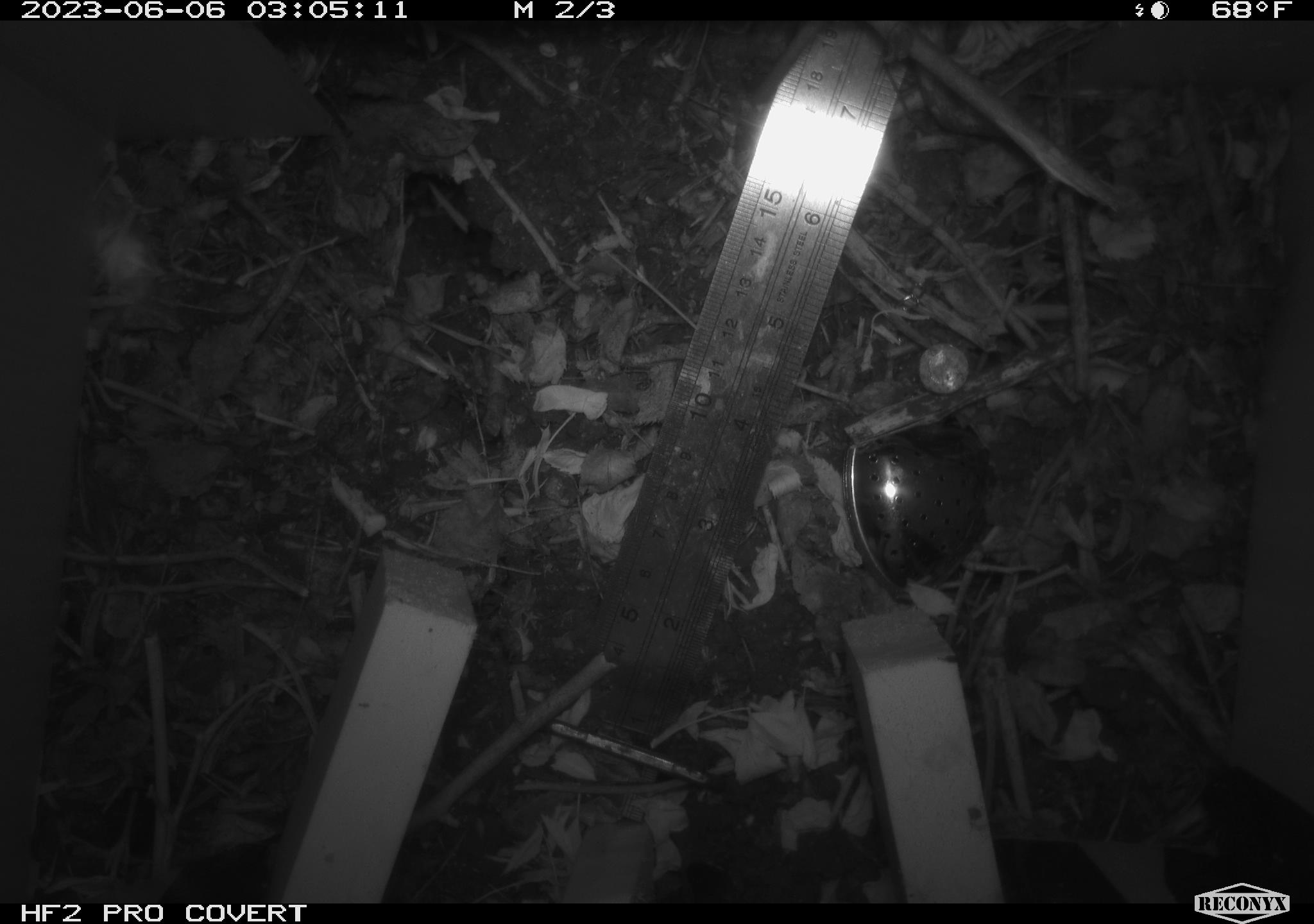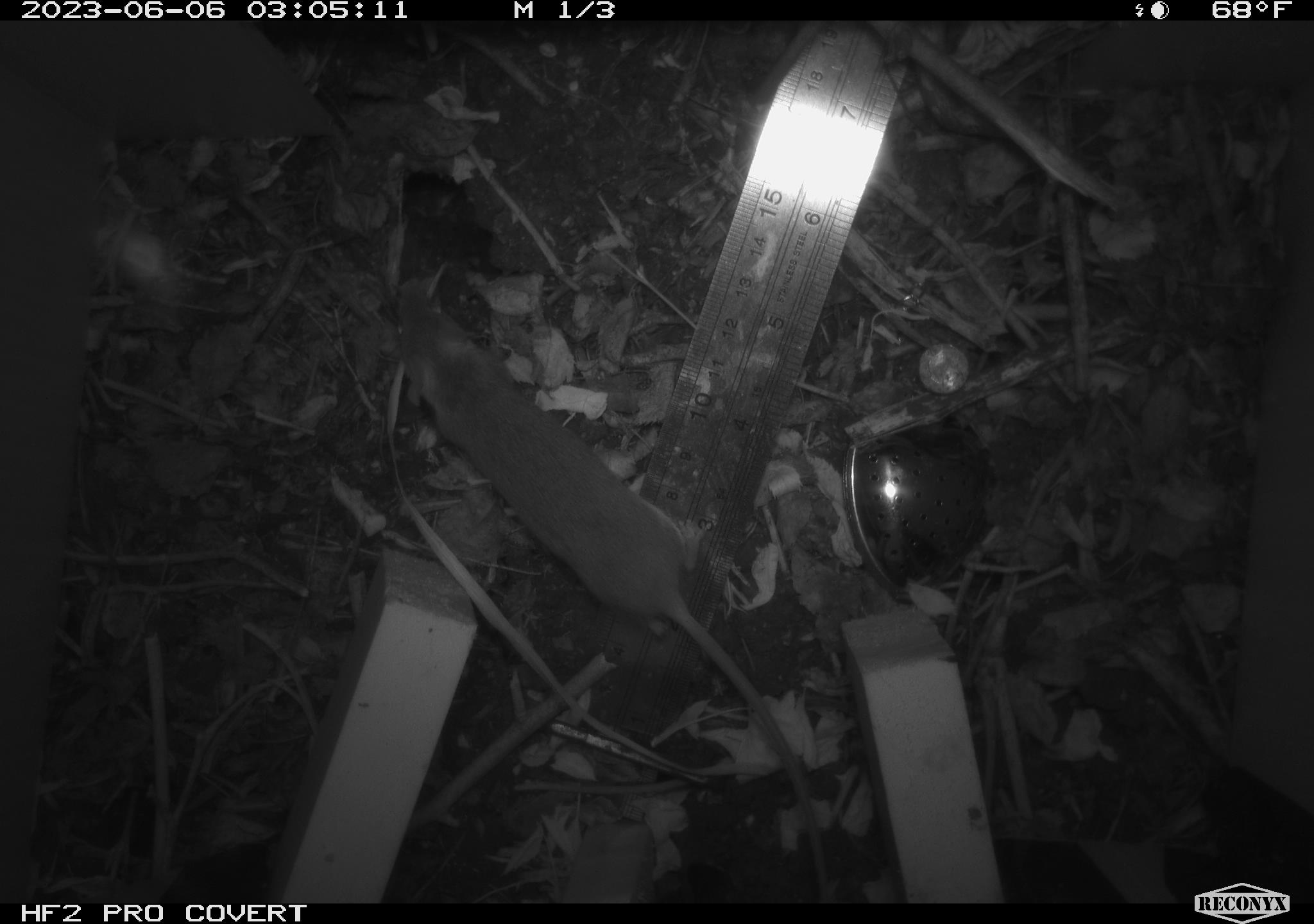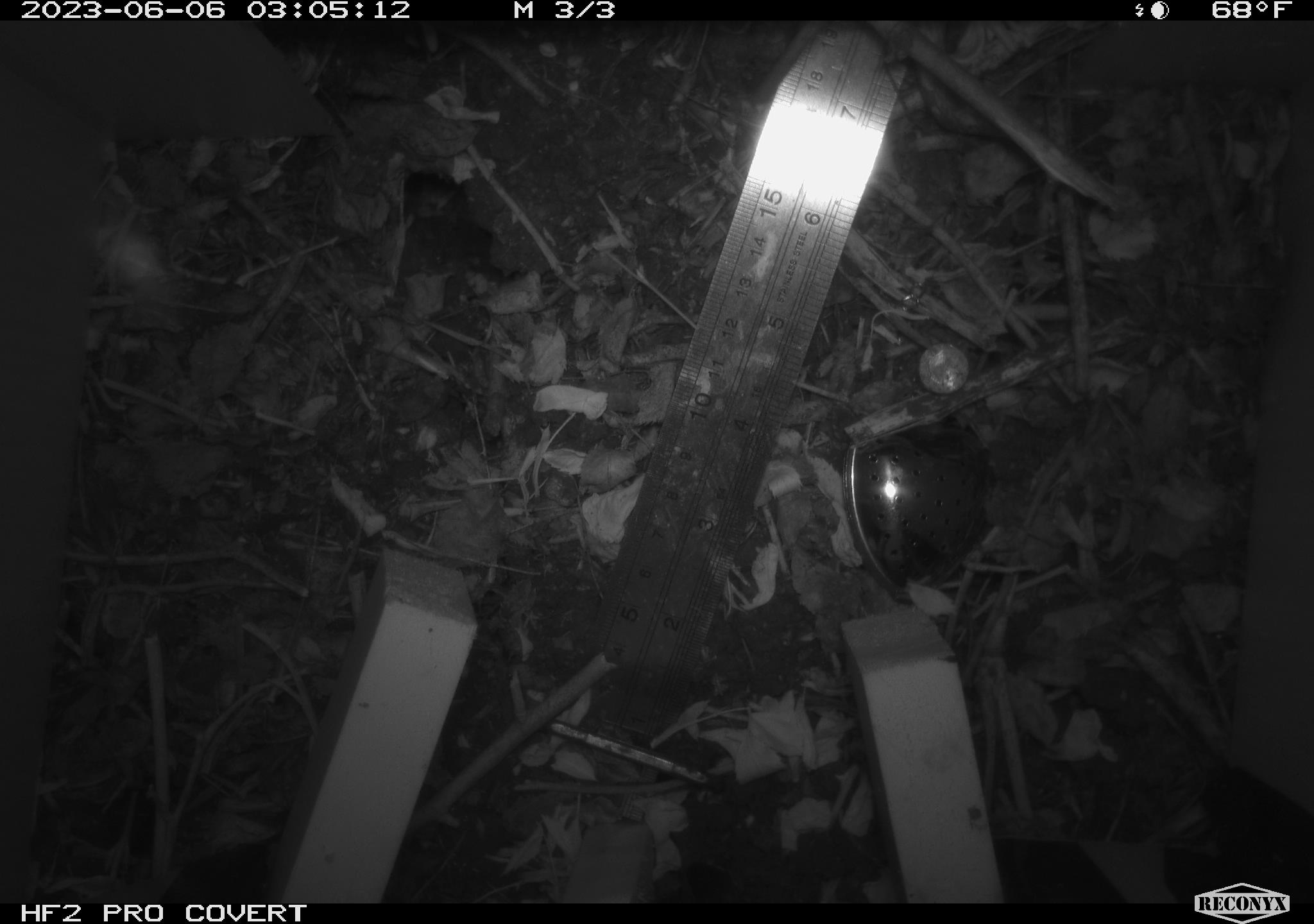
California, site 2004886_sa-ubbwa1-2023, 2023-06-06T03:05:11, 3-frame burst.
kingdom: Animalia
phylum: Chordata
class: Mammalia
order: Rodentia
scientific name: Rodentia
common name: rodent